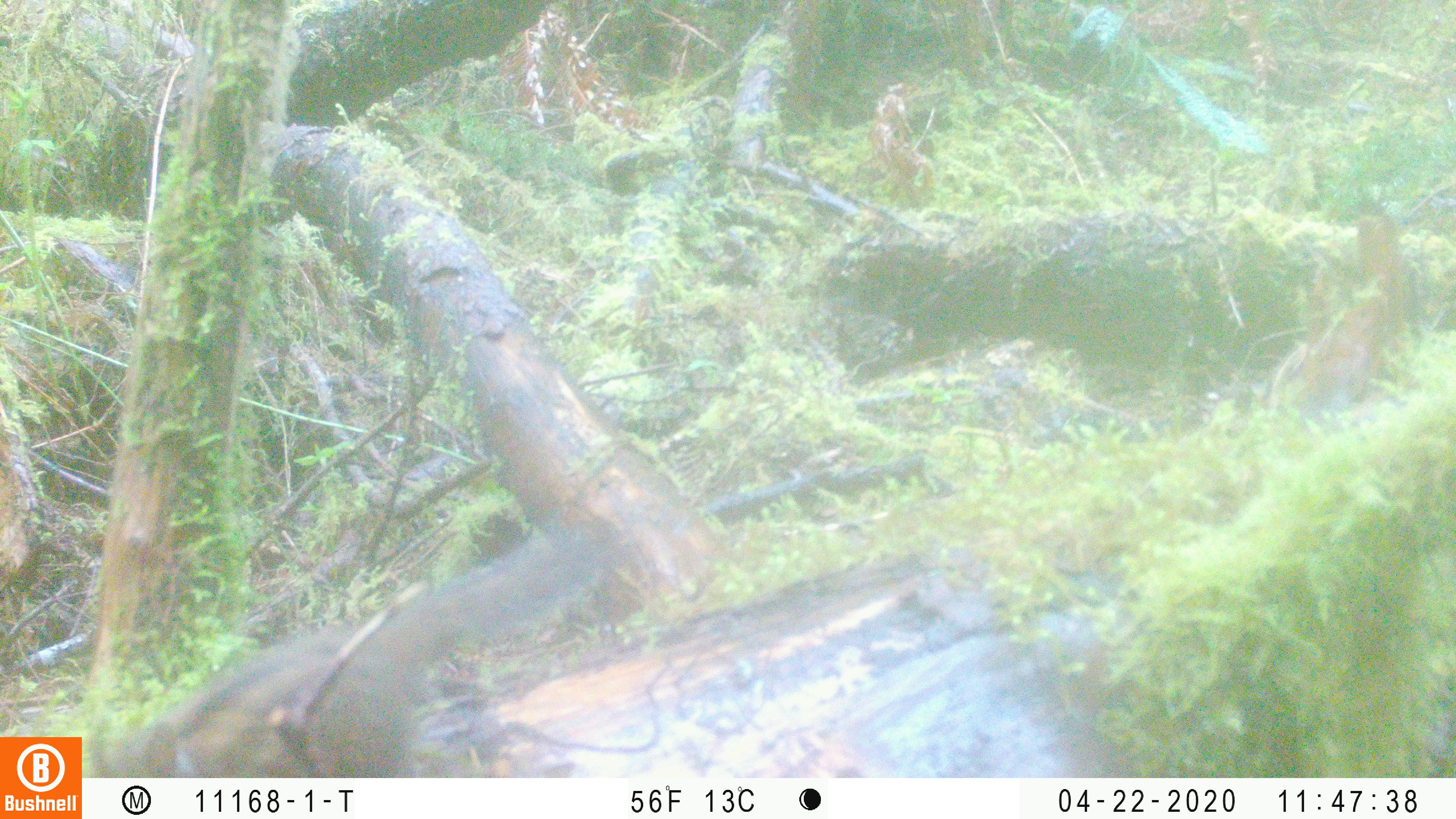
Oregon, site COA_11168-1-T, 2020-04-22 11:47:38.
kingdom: Animalia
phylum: Chordata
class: Mammalia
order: Rodentia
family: Sciuridae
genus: Neotamias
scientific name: Neotamias townsendii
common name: townsend's chipmunk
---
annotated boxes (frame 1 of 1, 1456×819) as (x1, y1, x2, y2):
townsend's chipmunk: (93, 514, 614, 774)